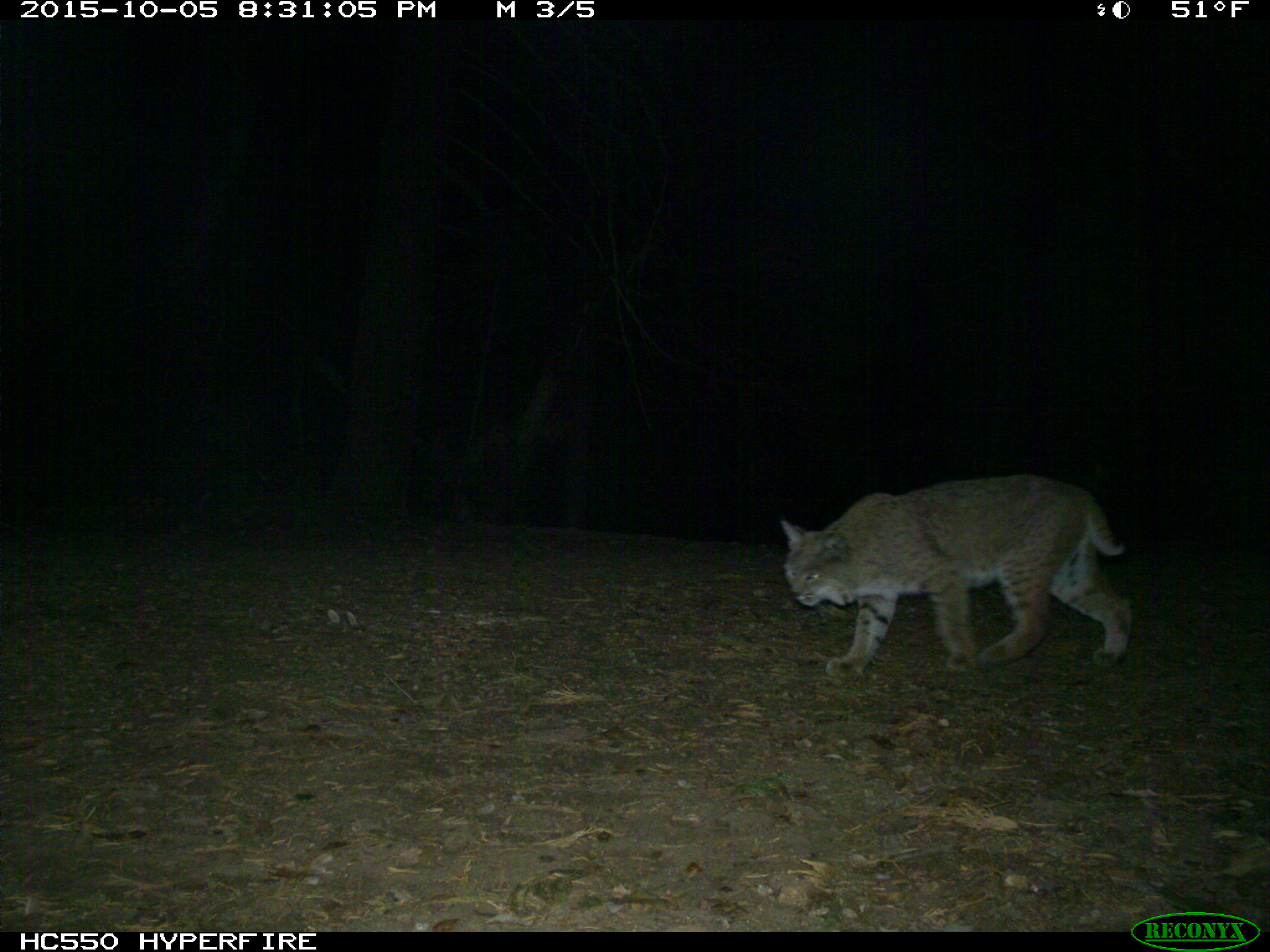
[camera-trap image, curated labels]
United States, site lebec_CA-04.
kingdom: Animalia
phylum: Chordata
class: Mammalia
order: Carnivora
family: Felidae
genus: Lynx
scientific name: Lynx rufus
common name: bobcat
Lynx rufus (bobcat).